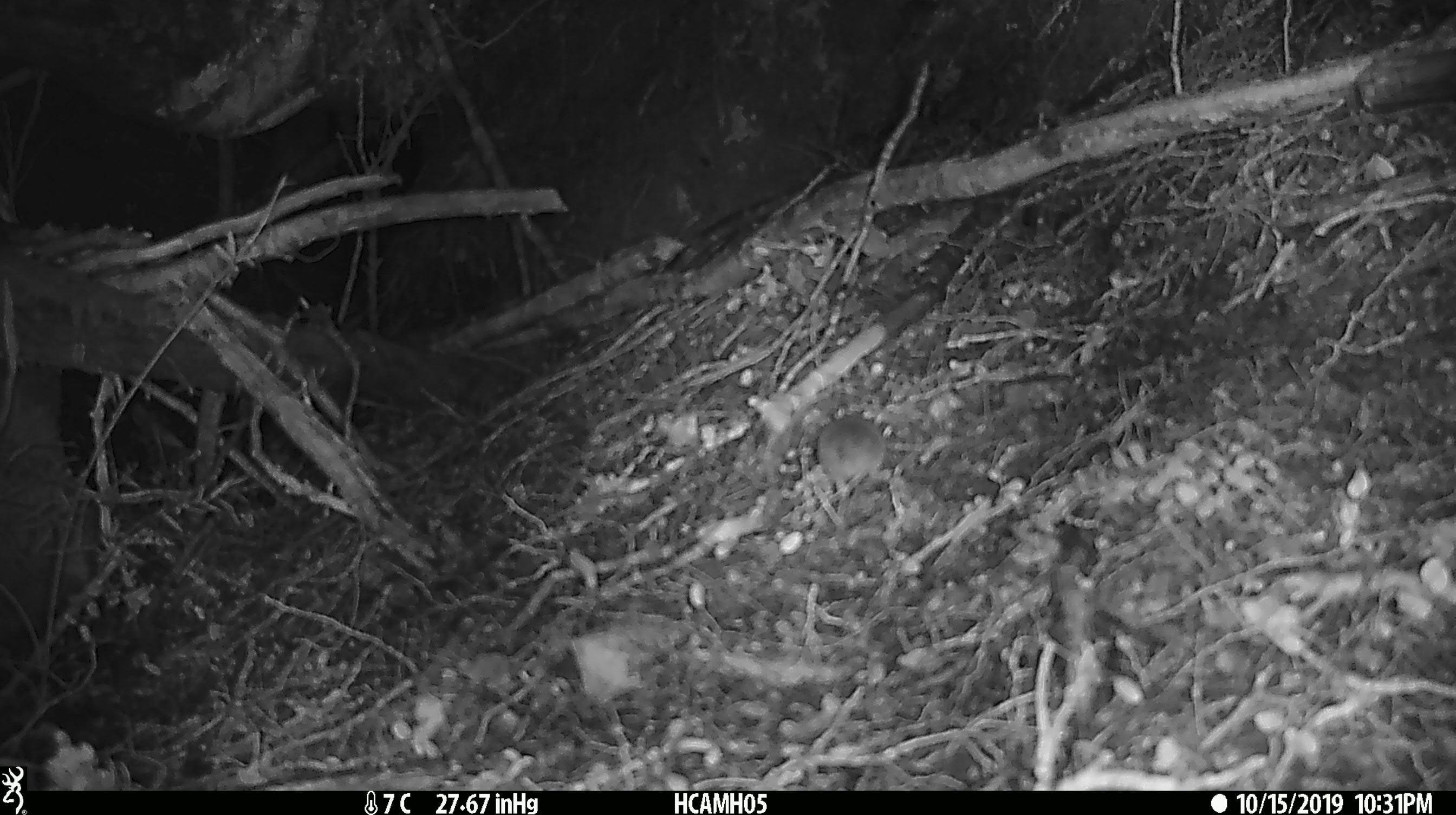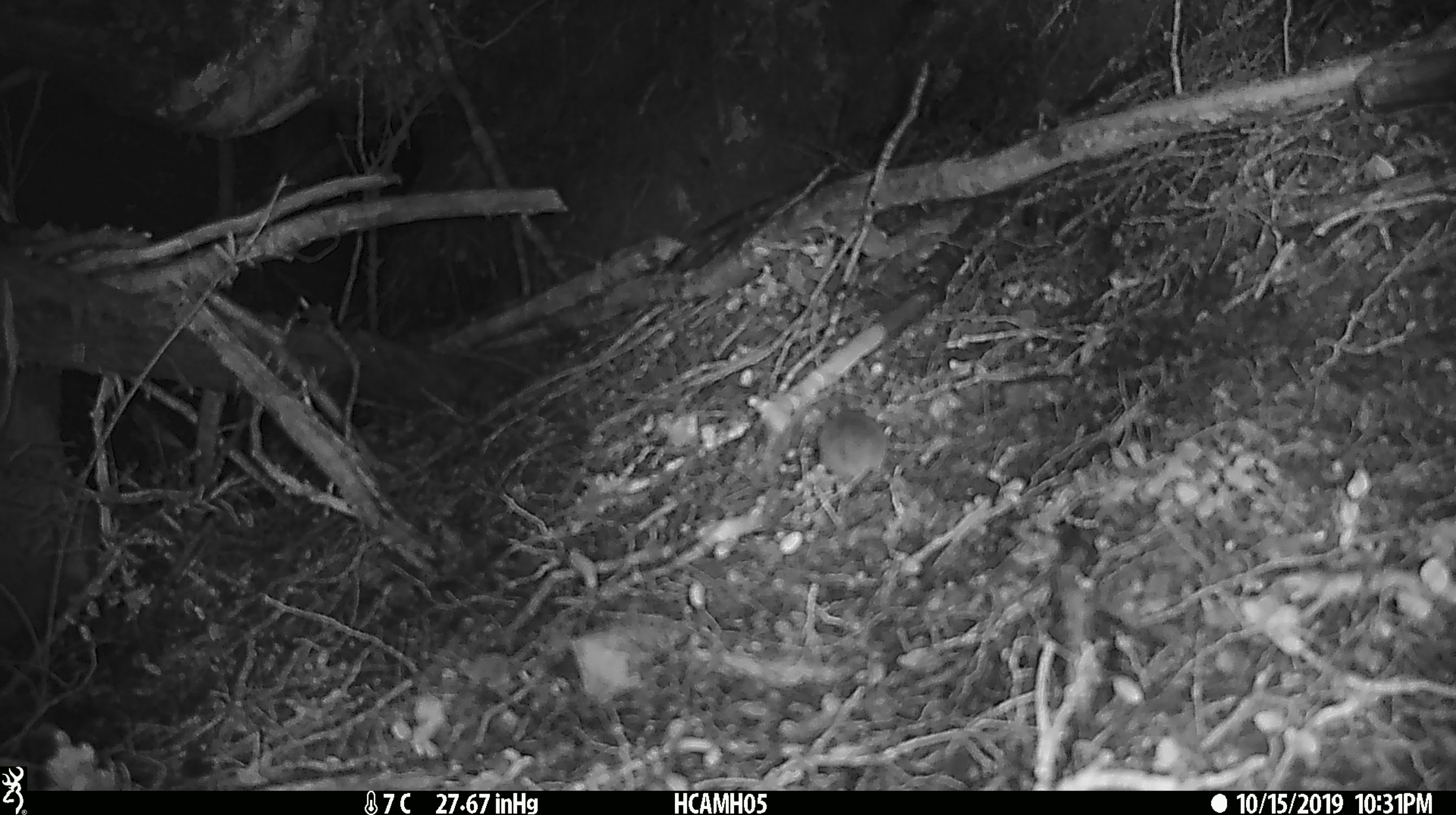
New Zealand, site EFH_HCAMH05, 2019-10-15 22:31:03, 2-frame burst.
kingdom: Animalia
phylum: Chordata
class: Mammalia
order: Rodentia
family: Muridae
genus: Mus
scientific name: Mus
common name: mouse